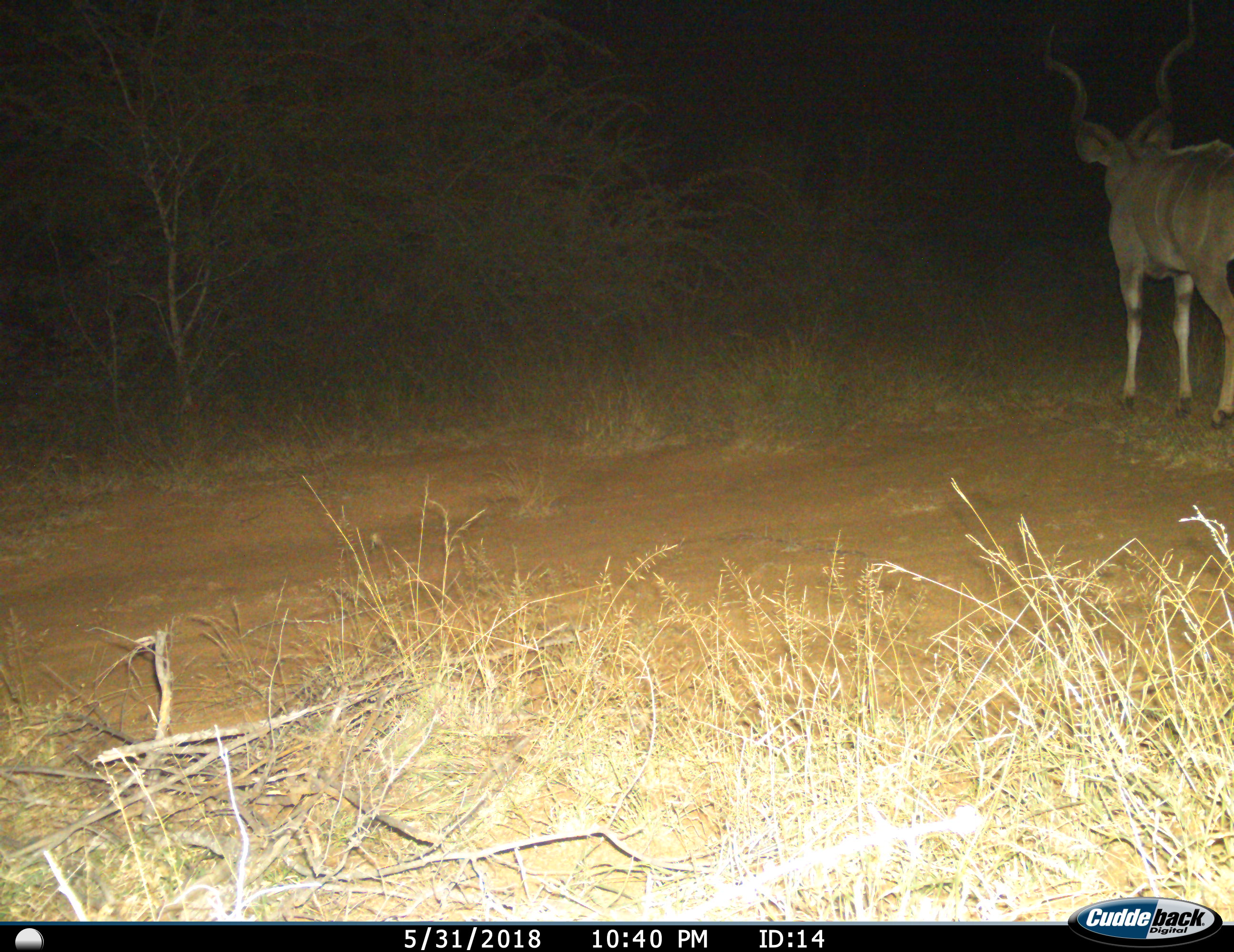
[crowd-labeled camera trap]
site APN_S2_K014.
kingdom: Animalia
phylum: Chordata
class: Mammalia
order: Artiodactyla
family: Bovidae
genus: Tragelaphus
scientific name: Tragelaphus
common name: kudu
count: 1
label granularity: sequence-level